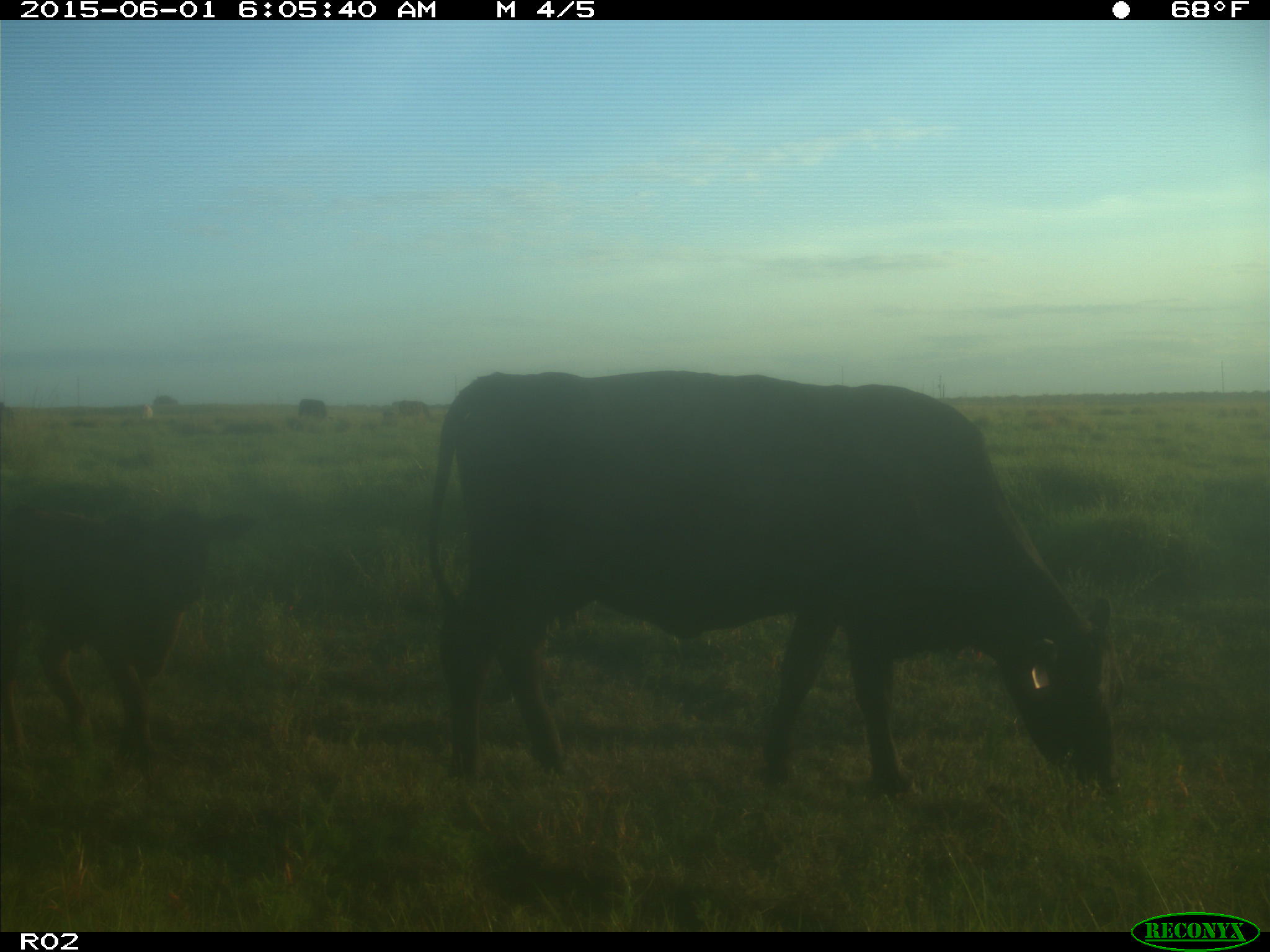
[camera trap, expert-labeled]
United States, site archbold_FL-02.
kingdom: Animalia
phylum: Chordata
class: Mammalia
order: Artiodactyla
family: Bovidae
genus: Bos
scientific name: Bos taurus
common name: domestic cow